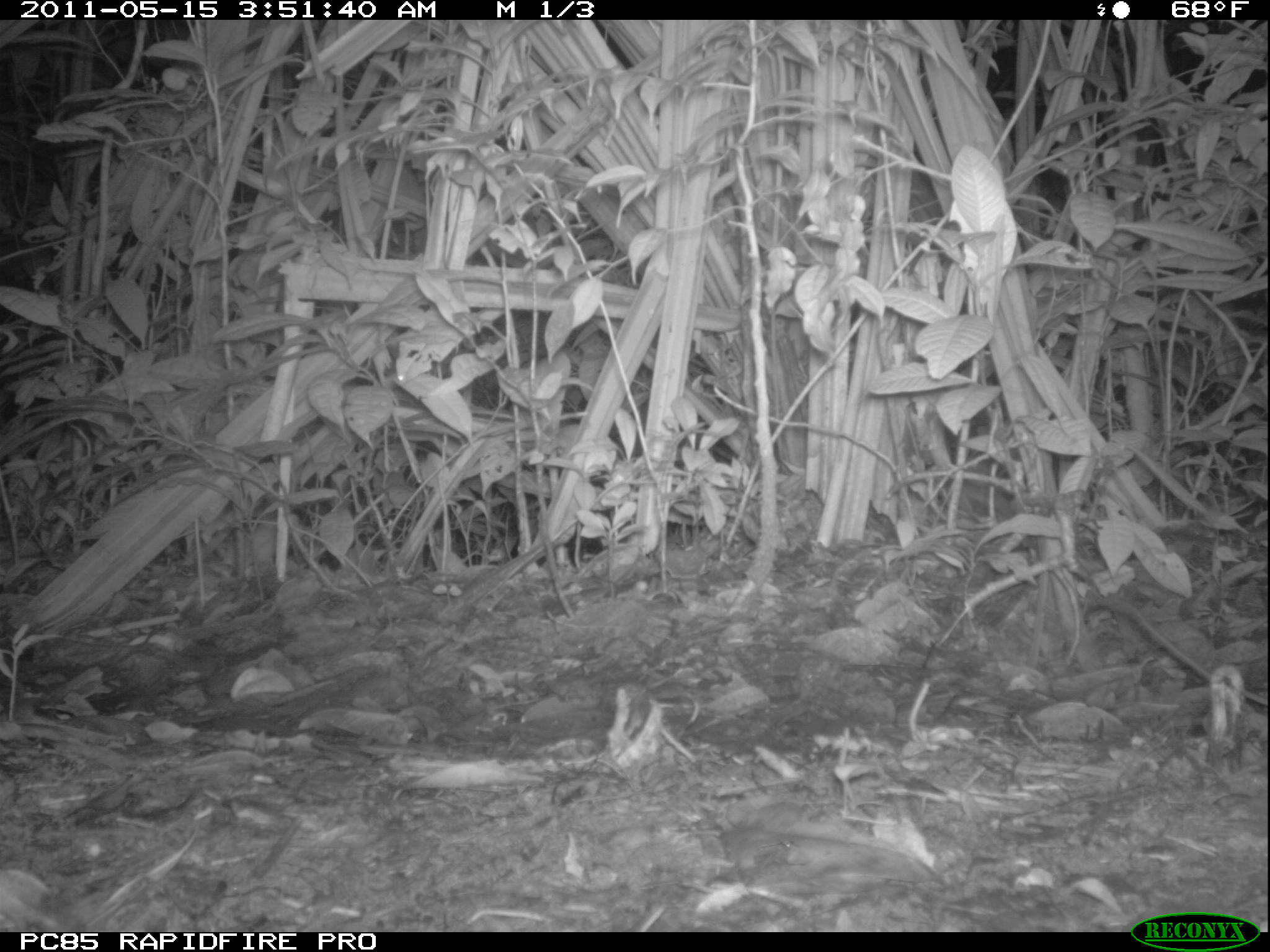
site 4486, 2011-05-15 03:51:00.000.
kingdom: Animalia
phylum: Chordata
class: Mammalia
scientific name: Mammalia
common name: mammals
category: small mammal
Small mammal (mammals) (Mammalia), count 1.